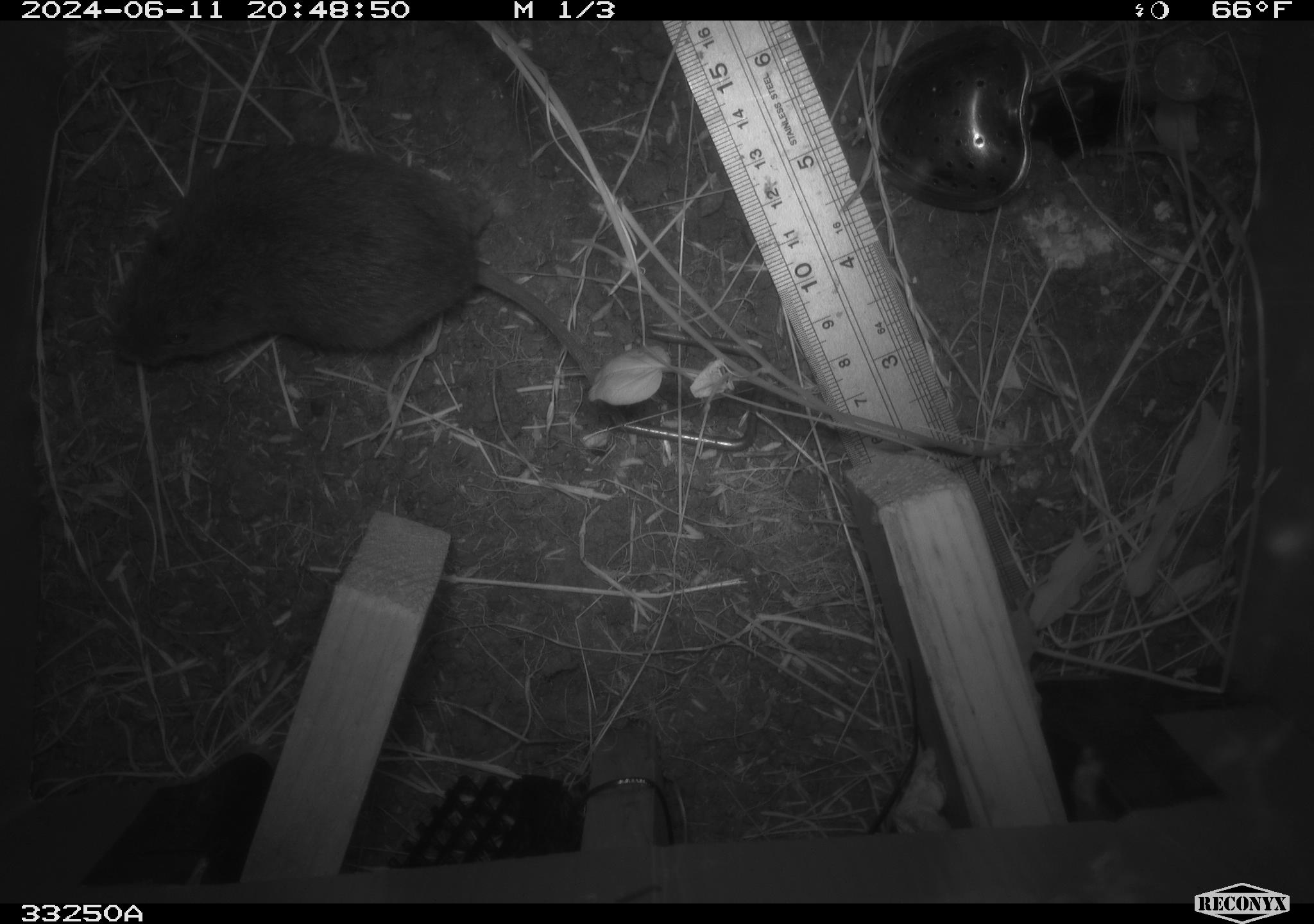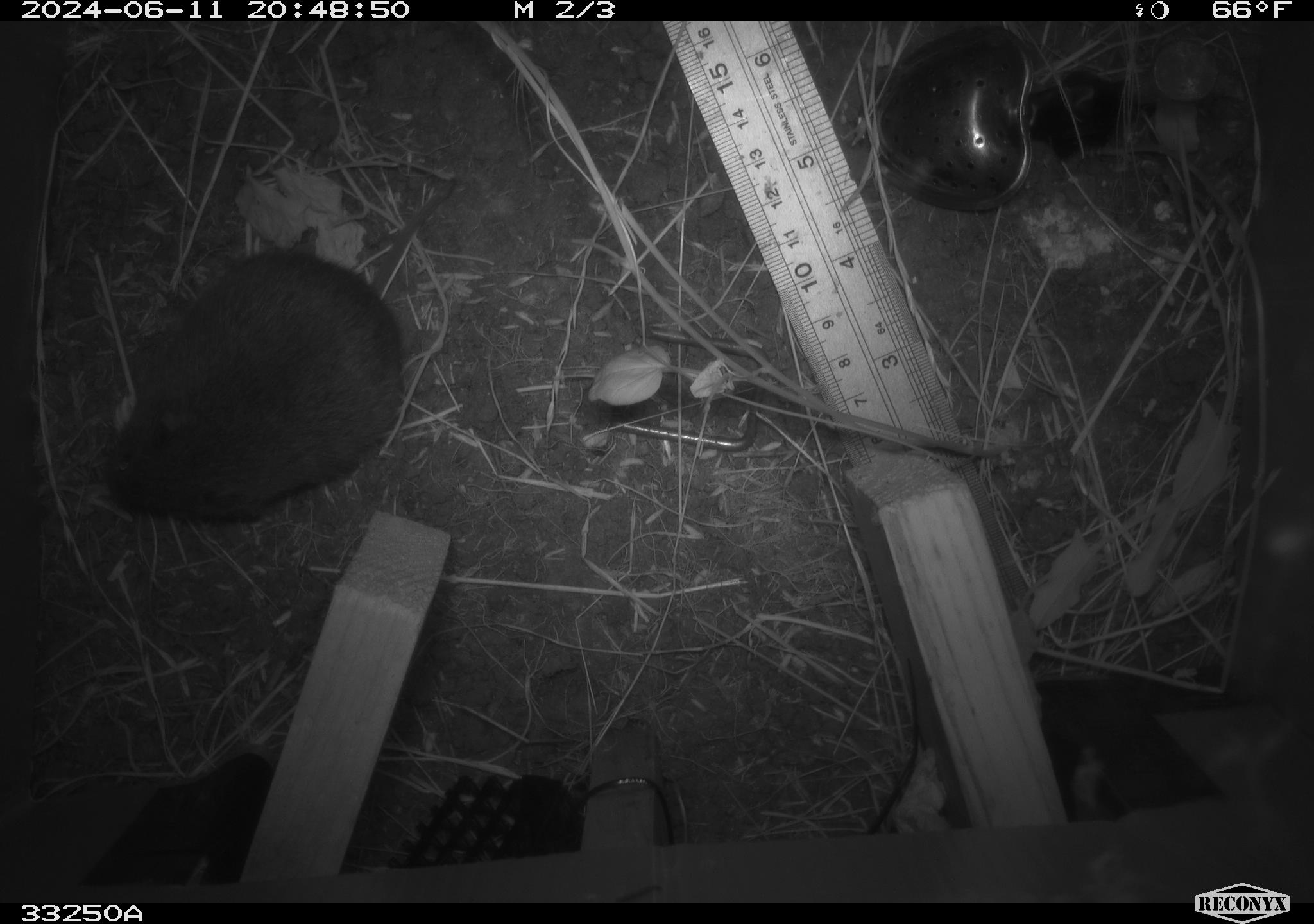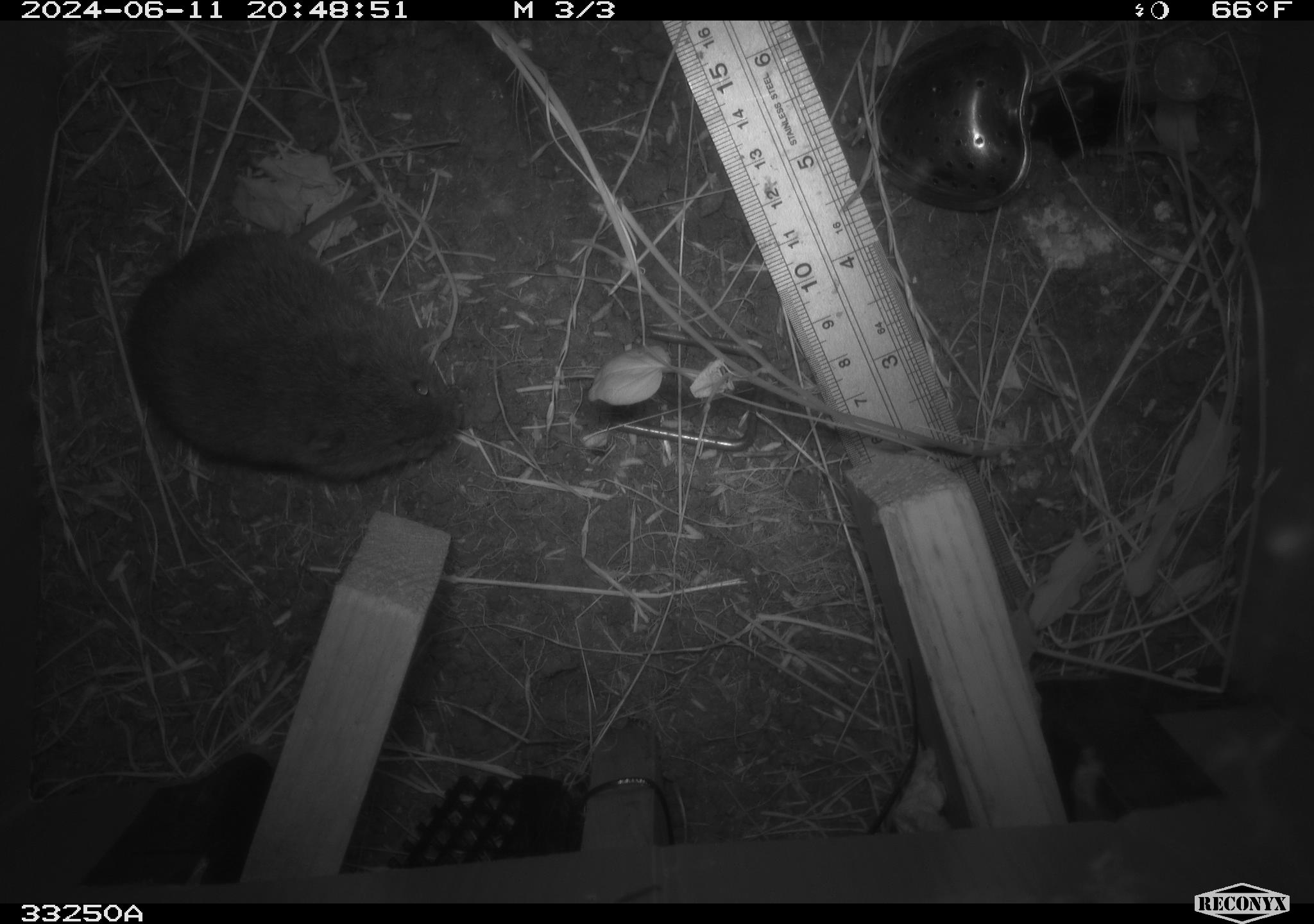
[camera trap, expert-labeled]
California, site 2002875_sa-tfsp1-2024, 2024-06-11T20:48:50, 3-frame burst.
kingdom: Animalia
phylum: Chordata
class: Mammalia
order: Rodentia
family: Cricetidae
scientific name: Arvicolinae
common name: voles, lemmings, and muskrats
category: arvicolinae subfamily